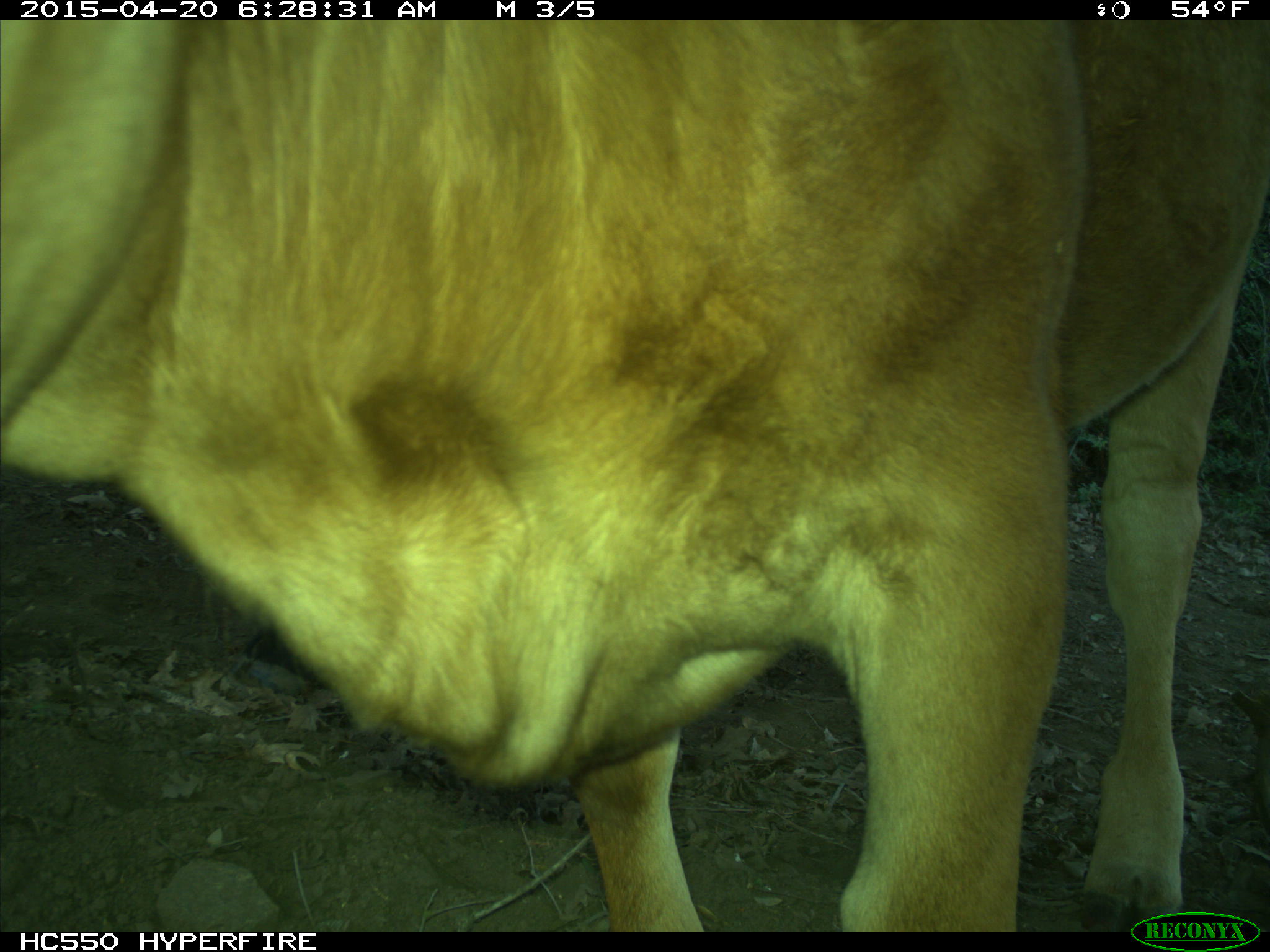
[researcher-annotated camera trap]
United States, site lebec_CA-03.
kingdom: Animalia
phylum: Chordata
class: Mammalia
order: Artiodactyla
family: Bovidae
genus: Bos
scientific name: Bos taurus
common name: domestic cow